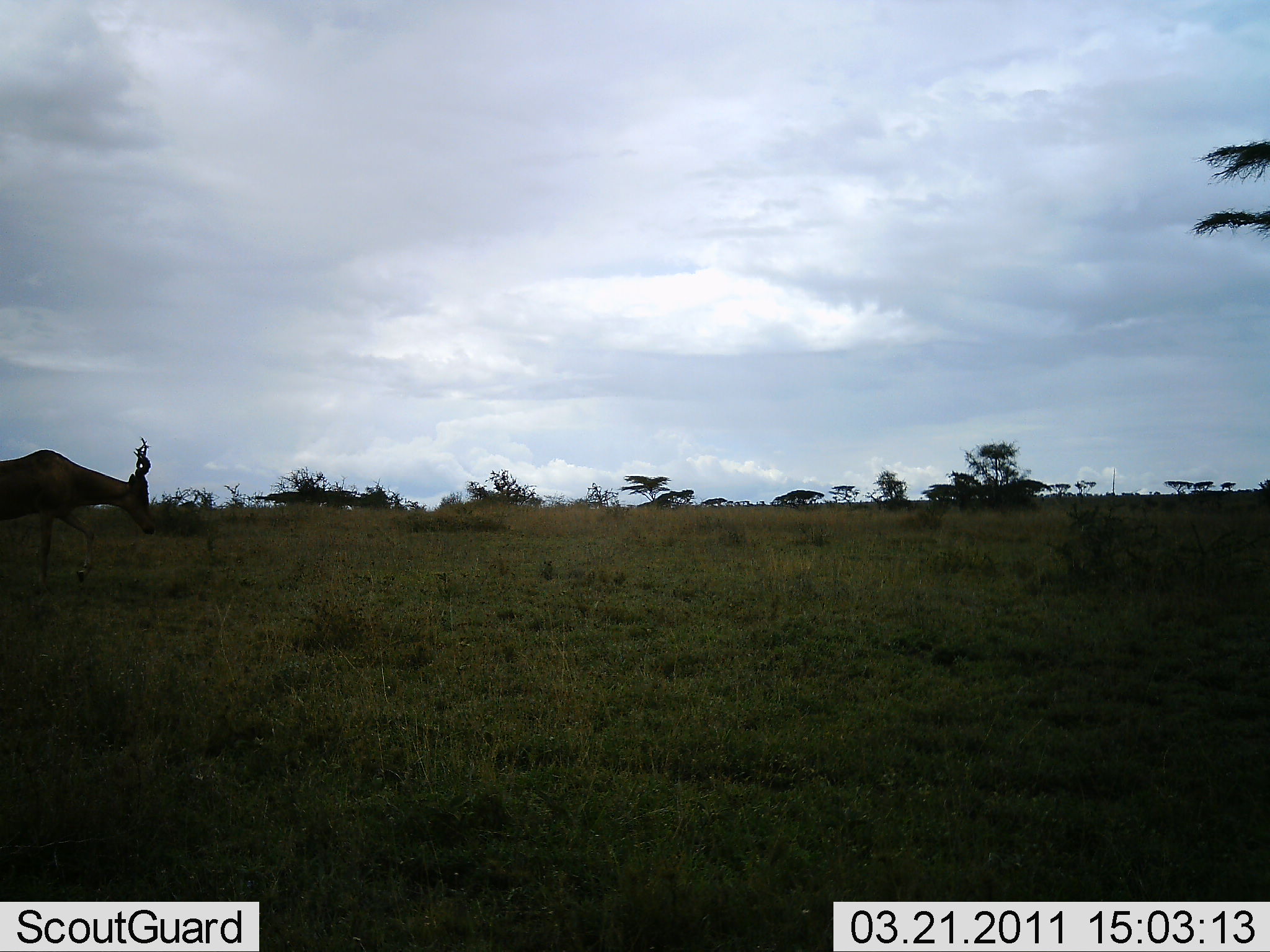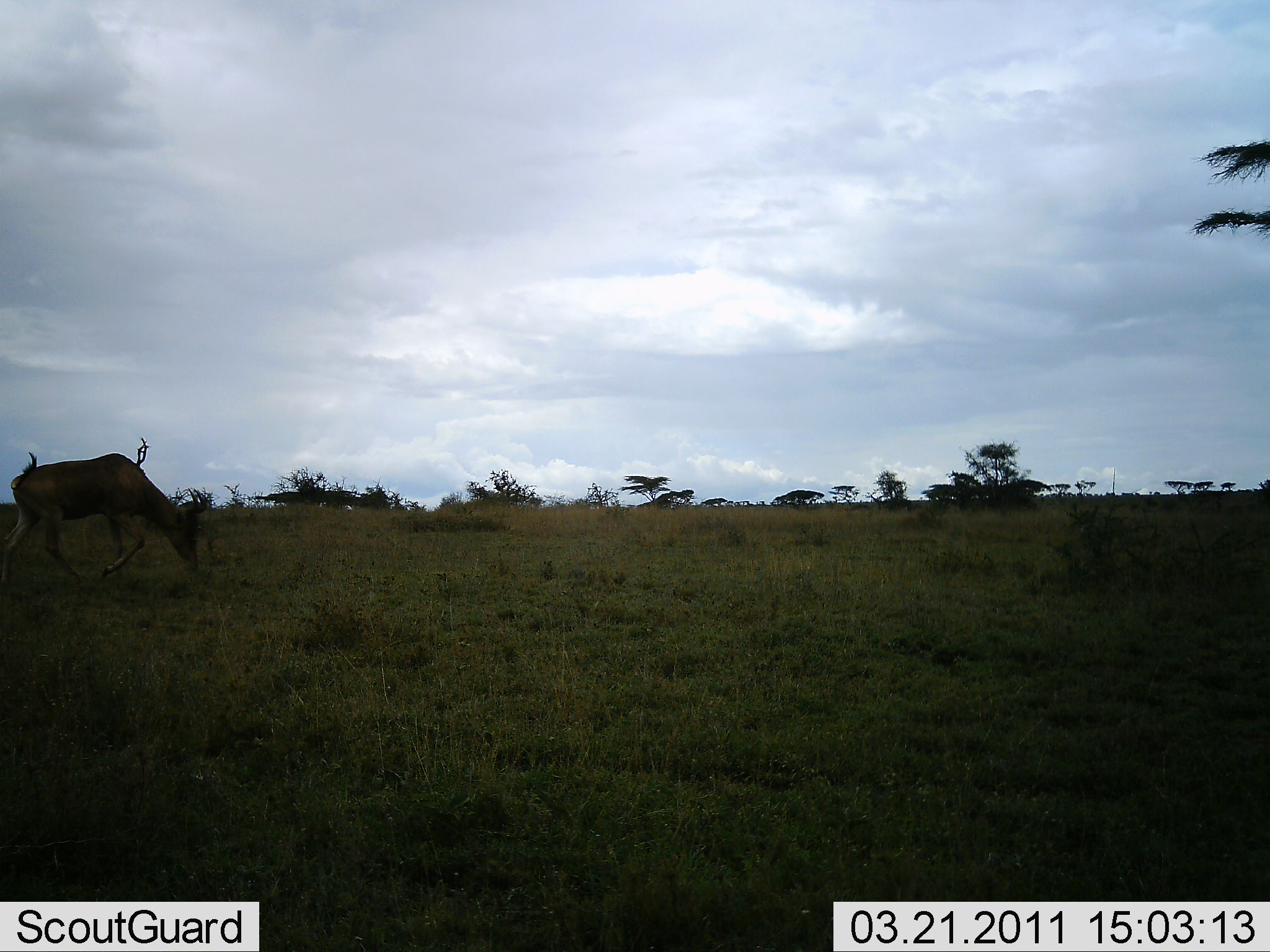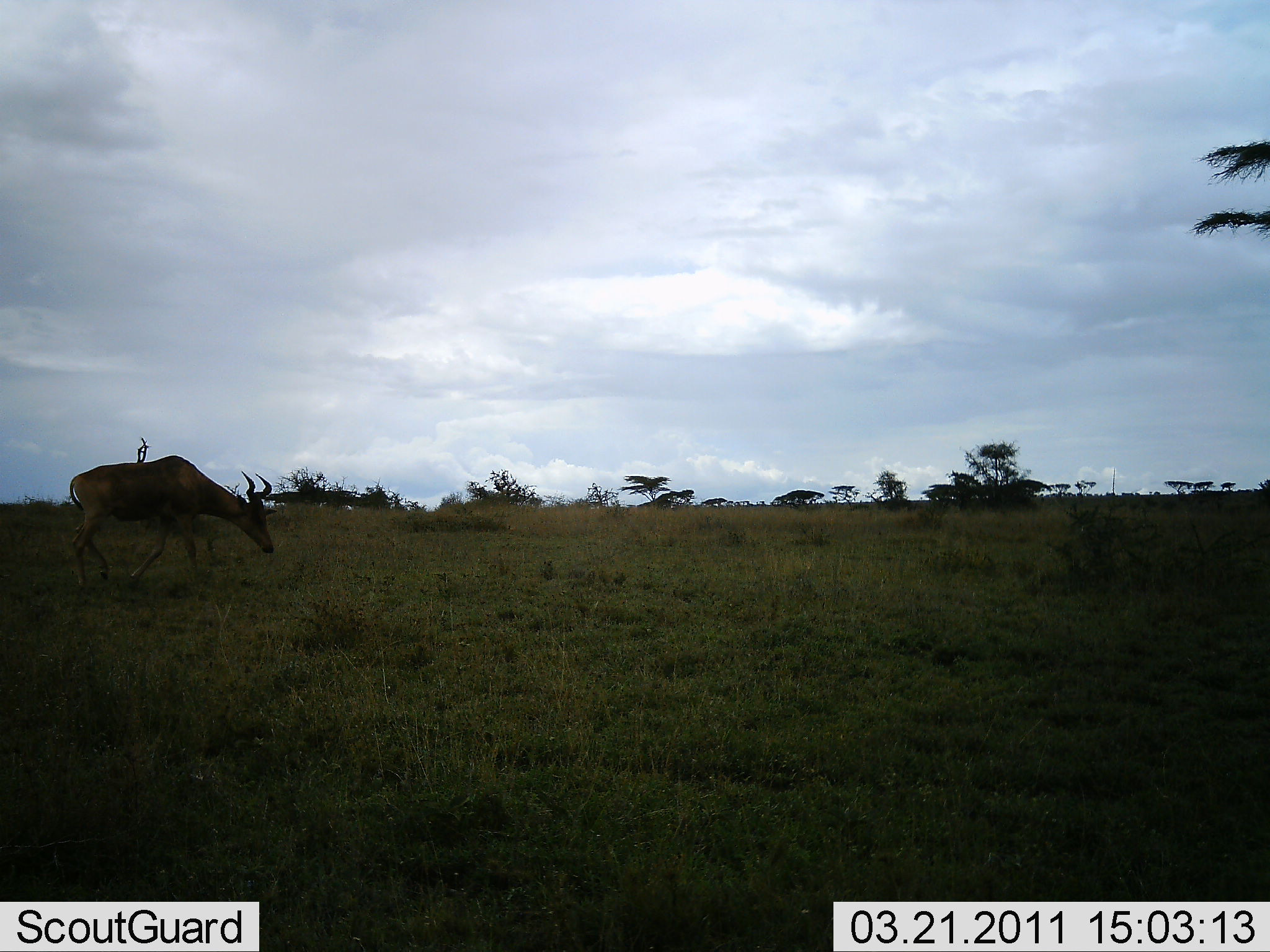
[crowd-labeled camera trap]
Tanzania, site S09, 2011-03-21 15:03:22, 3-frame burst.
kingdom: Animalia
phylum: Chordata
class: Mammalia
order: Artiodactyla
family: Bovidae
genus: Alcelaphus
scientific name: Alcelaphus buselaphus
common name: hartebeest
Hartebeest (Alcelaphus buselaphus), count 1. Behavior (volunteer vote fractions): standing 0%, resting 0%, moving 71%, interacting 0%. Young present (vote fraction): 0%. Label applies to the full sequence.